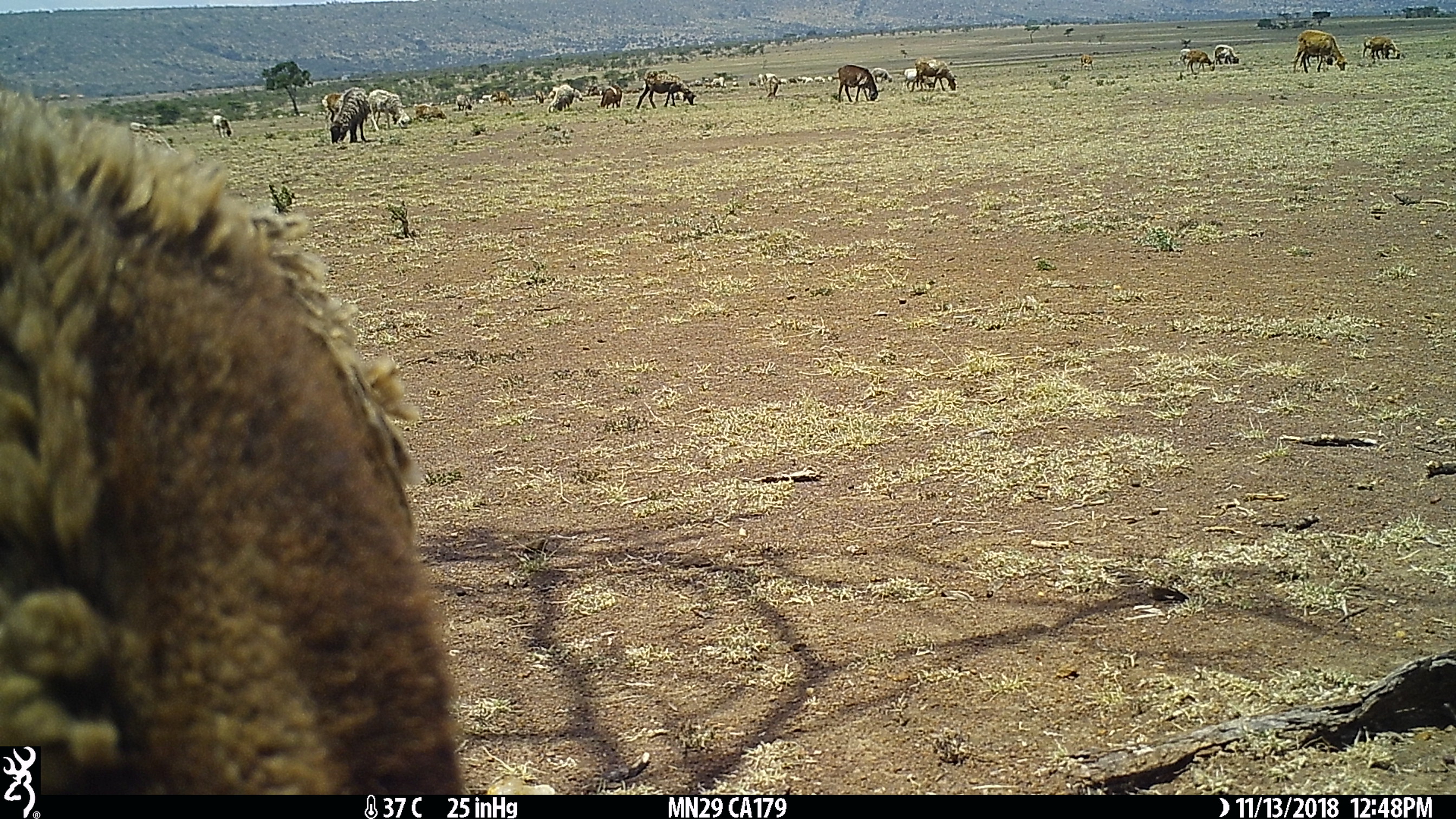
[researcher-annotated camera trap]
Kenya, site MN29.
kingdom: Animalia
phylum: Chordata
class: Mammalia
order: Artiodactyla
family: Bovidae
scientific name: Bovidae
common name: sheep or goat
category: shoat